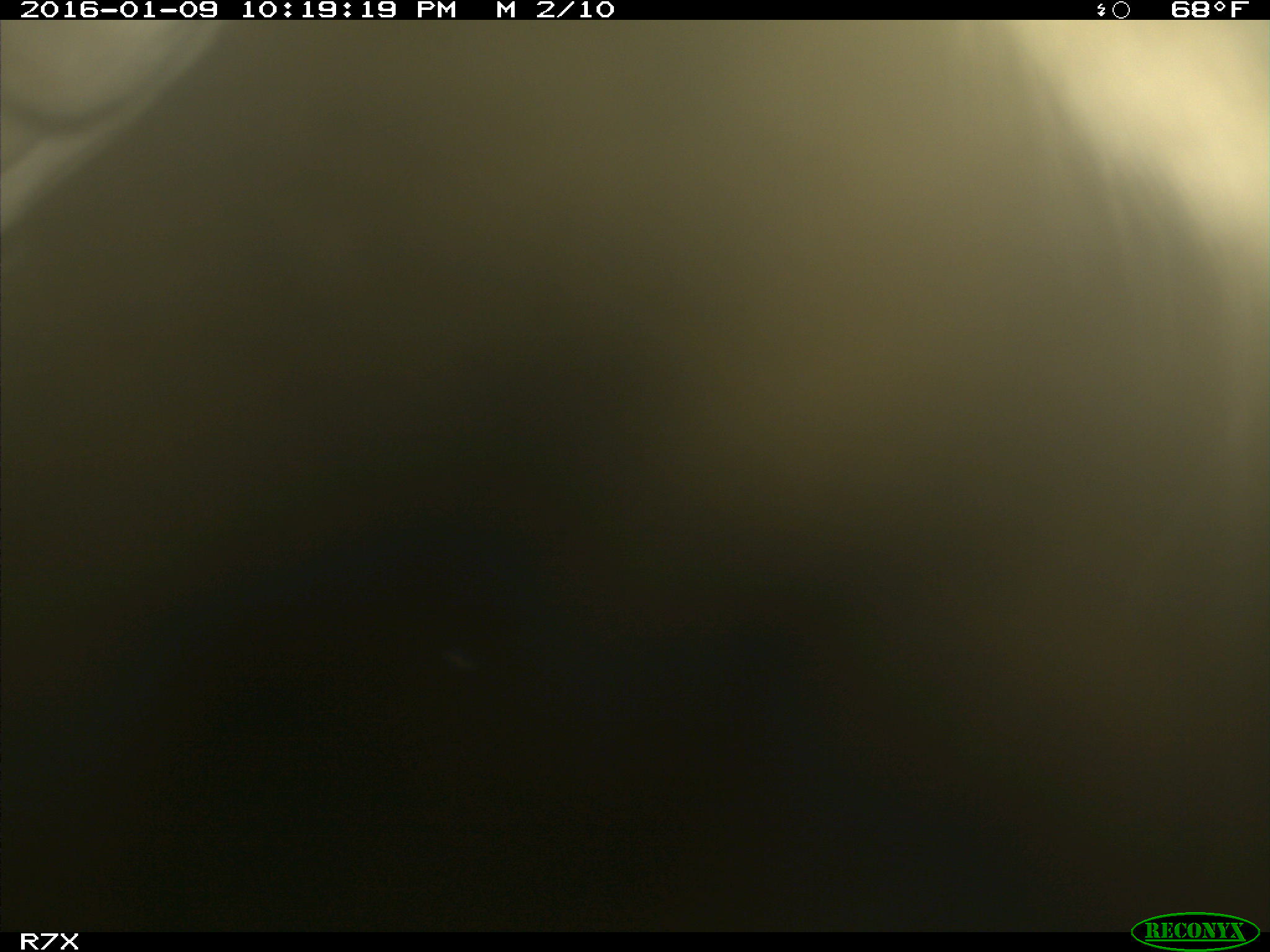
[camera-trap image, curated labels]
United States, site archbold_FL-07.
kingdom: Animalia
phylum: Chordata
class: Mammalia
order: Artiodactyla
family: Bovidae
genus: Bos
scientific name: Bos taurus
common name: domestic cow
Bos taurus (domestic cow).